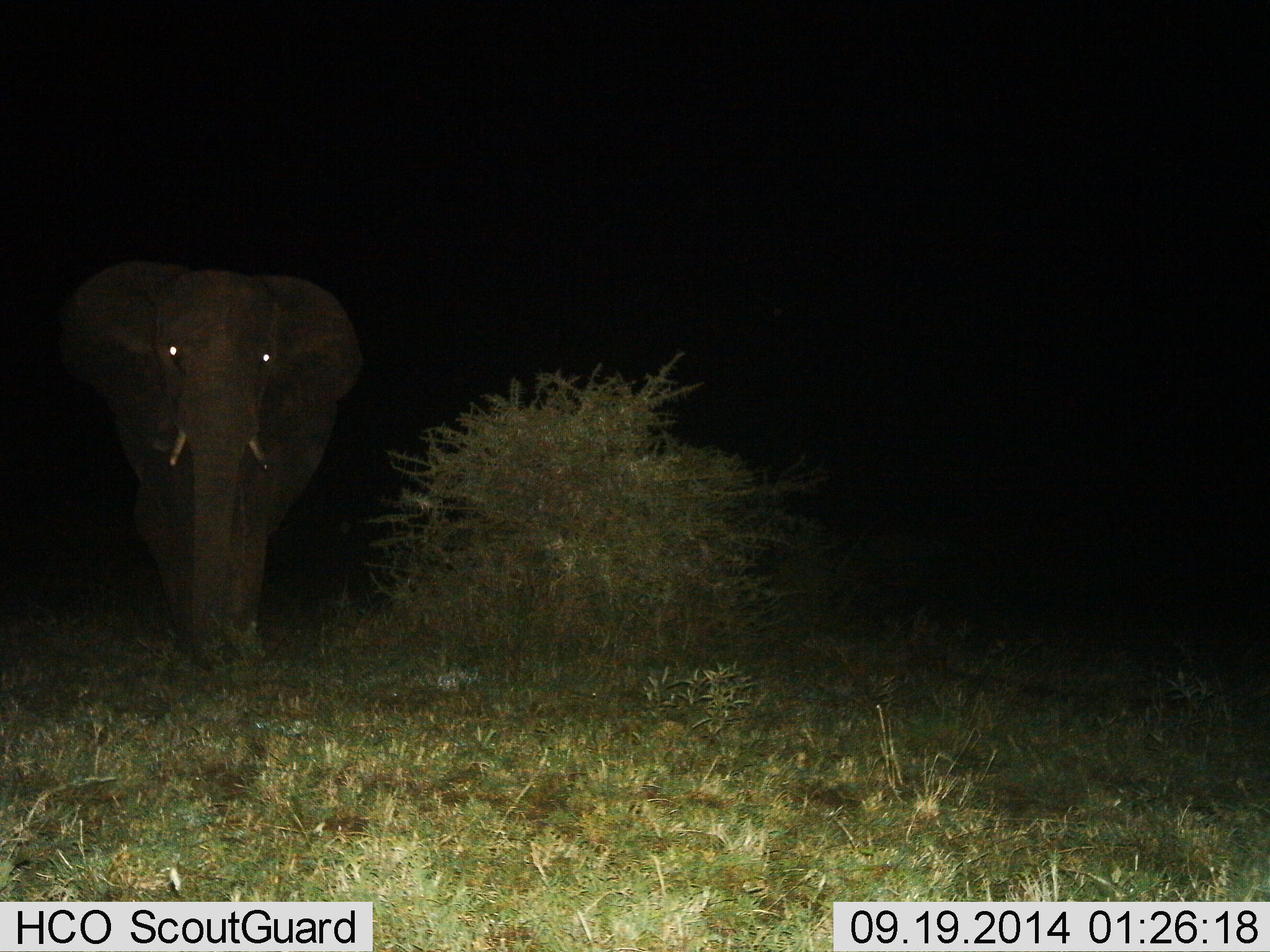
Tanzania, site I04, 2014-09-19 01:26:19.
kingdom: Animalia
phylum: Chordata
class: Mammalia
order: Proboscidea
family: Elephantidae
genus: Loxodonta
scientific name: Loxodonta africana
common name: african bush elephant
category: elephant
Elephant (african bush elephant) (Loxodonta africana), count 1. Behavior (volunteer vote fractions): standing 40%, resting 0%, moving 60%, interacting 0%. Young present (vote fraction): 0%. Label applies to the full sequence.